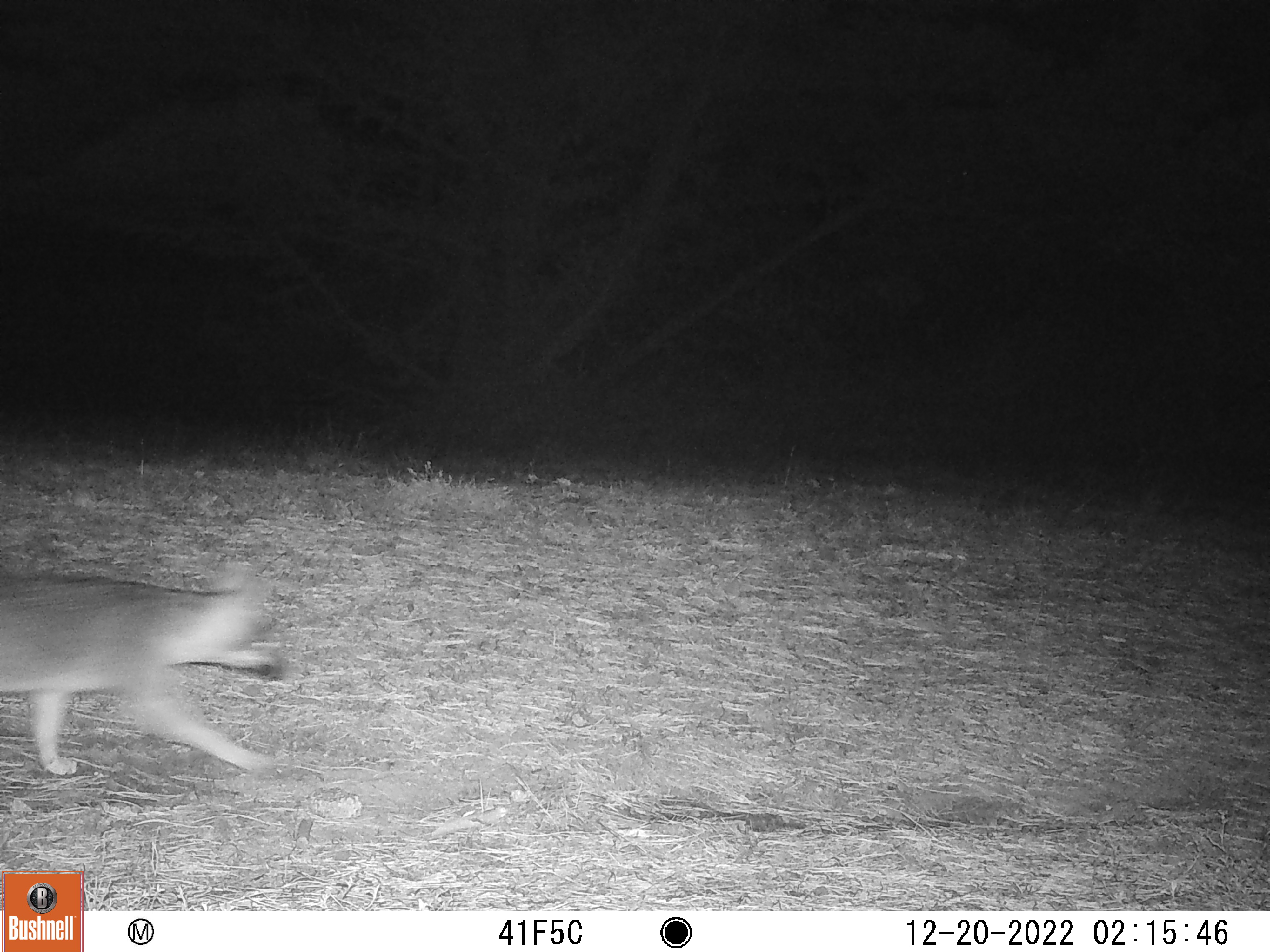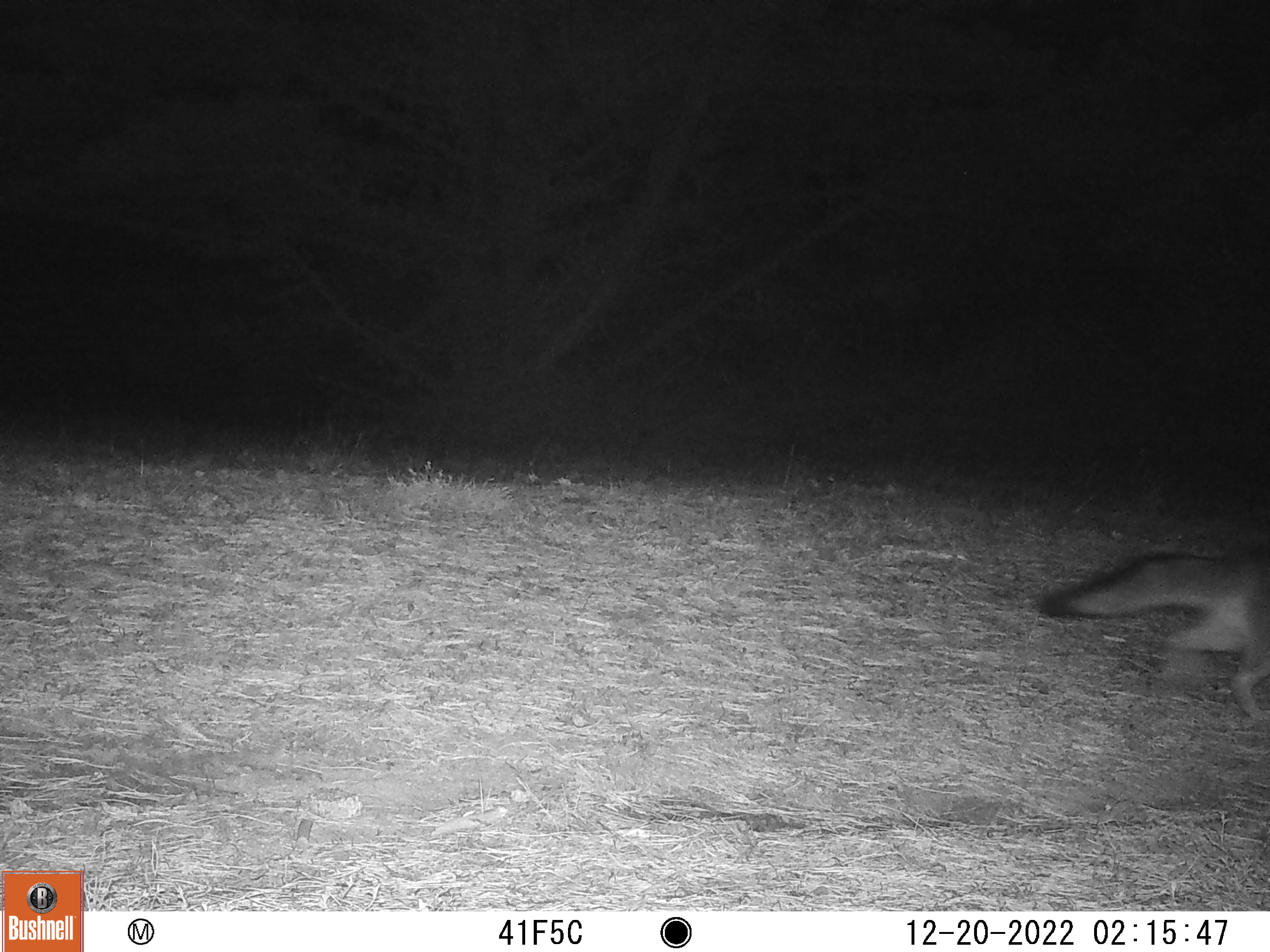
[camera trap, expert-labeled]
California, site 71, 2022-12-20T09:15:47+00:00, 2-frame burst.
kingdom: Animalia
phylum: Chordata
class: Mammalia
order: Carnivora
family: Canidae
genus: Urocyon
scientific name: Urocyon cinereoargenteus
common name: gray fox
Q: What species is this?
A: Gray fox (Urocyon cinereoargenteus).